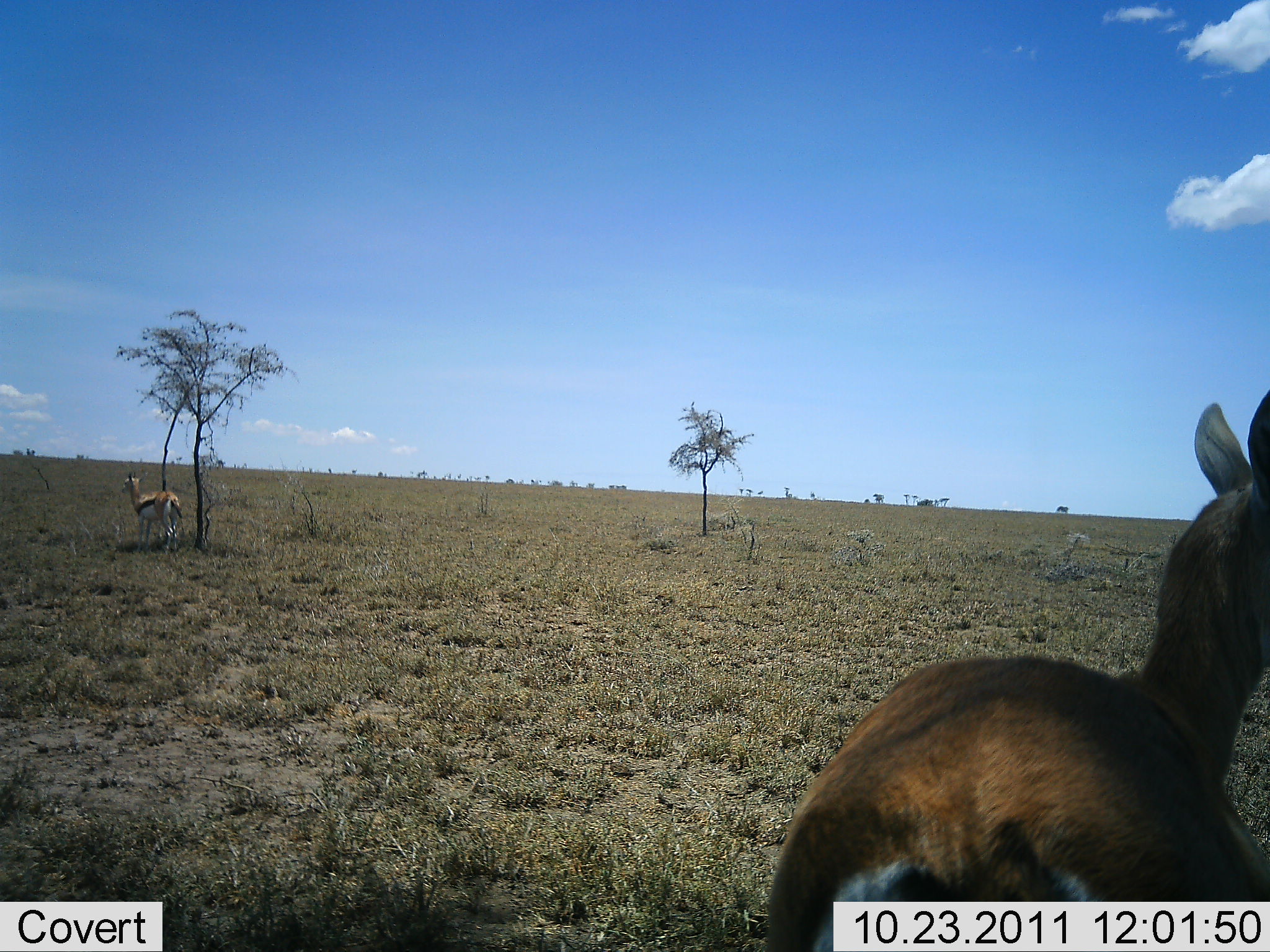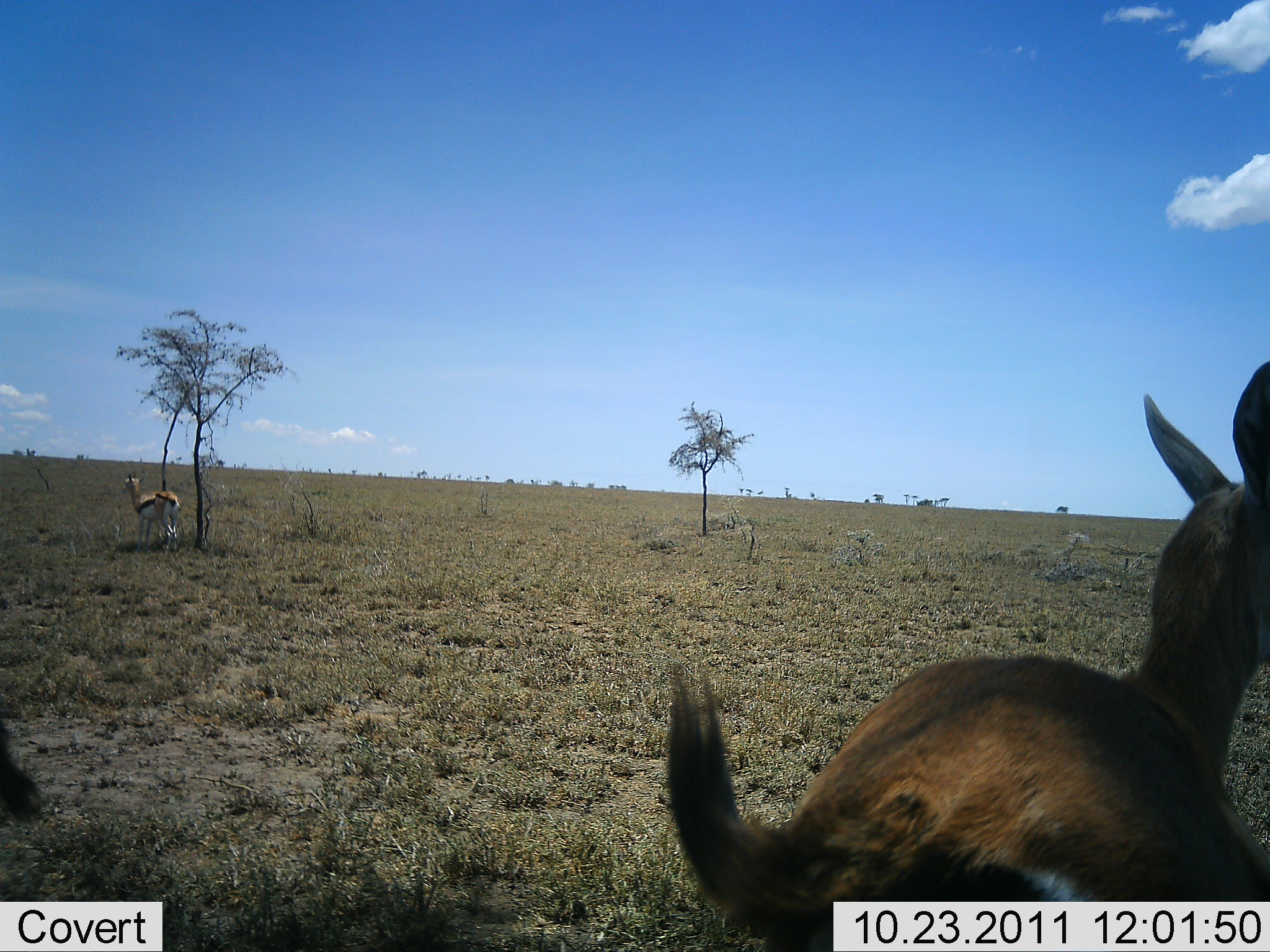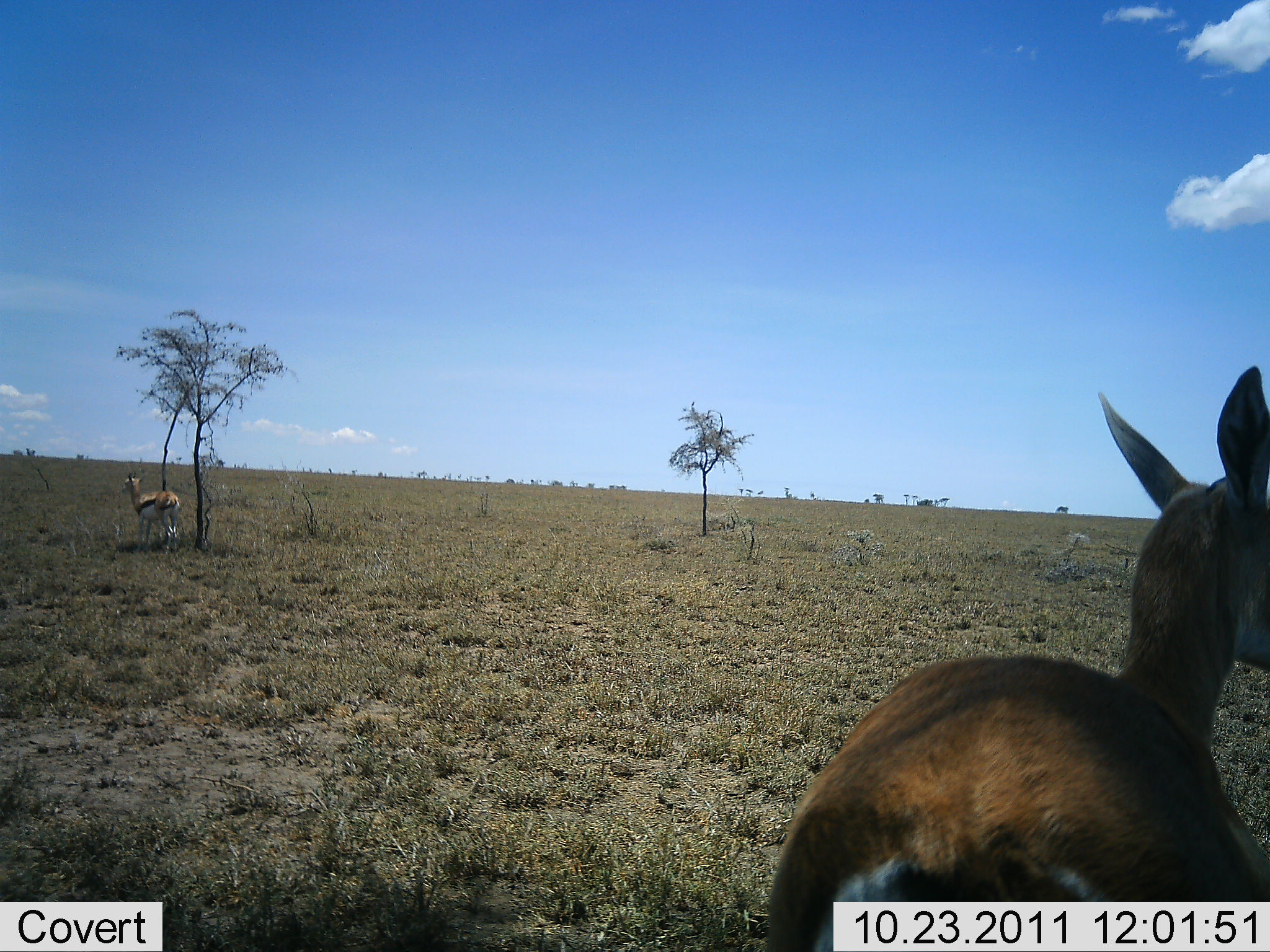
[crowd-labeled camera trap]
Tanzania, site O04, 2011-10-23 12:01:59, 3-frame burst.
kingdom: Animalia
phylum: Chordata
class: Mammalia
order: Artiodactyla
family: Bovidae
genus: Eudorcas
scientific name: Eudorcas thomsonii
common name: thomson's gazelle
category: gazellethomsons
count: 2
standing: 100%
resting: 0%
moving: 0%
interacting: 0%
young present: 0%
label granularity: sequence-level